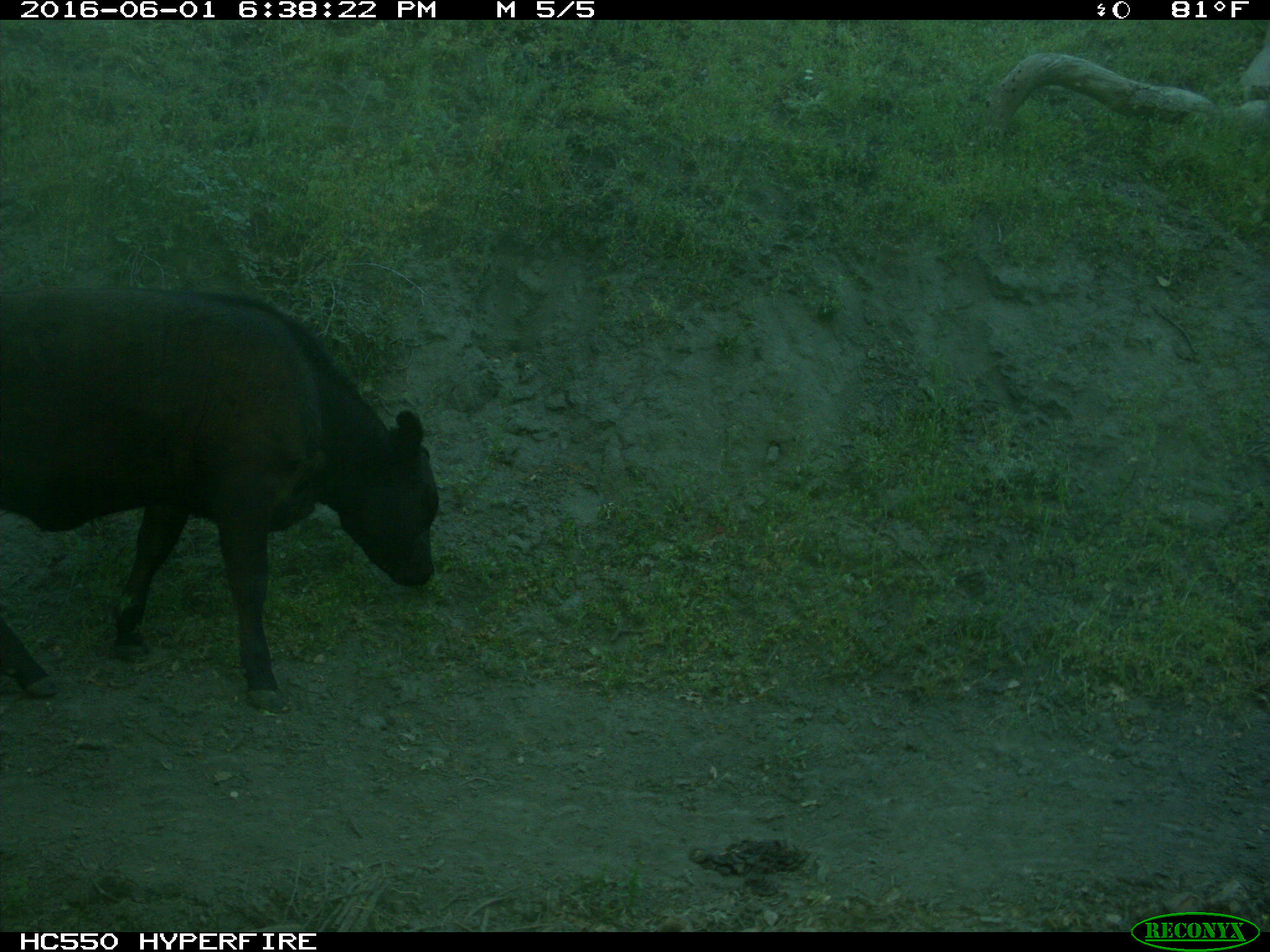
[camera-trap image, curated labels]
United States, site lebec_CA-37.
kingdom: Animalia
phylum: Chordata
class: Mammalia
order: Artiodactyla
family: Bovidae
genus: Bos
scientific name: Bos taurus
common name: domestic cow